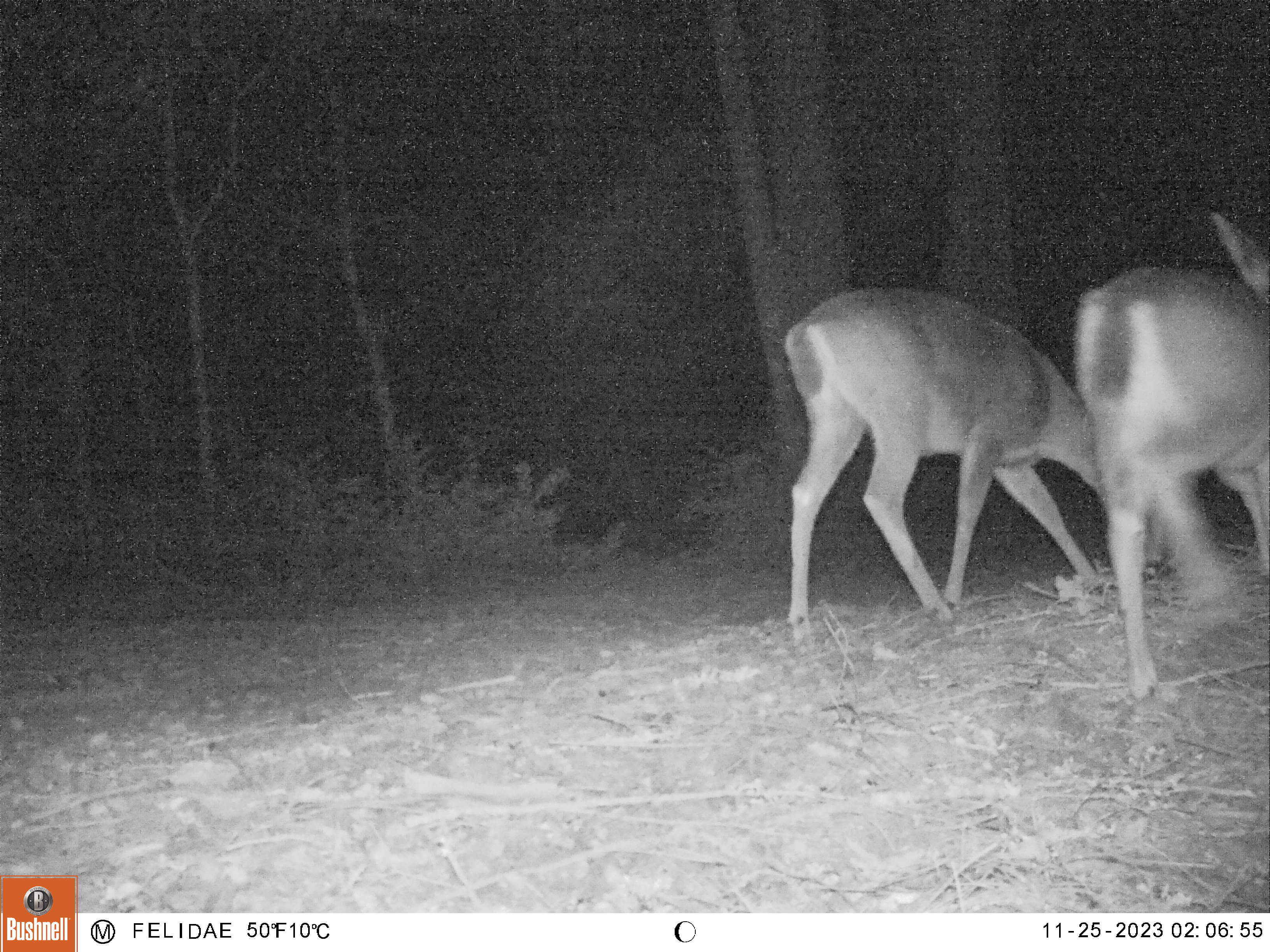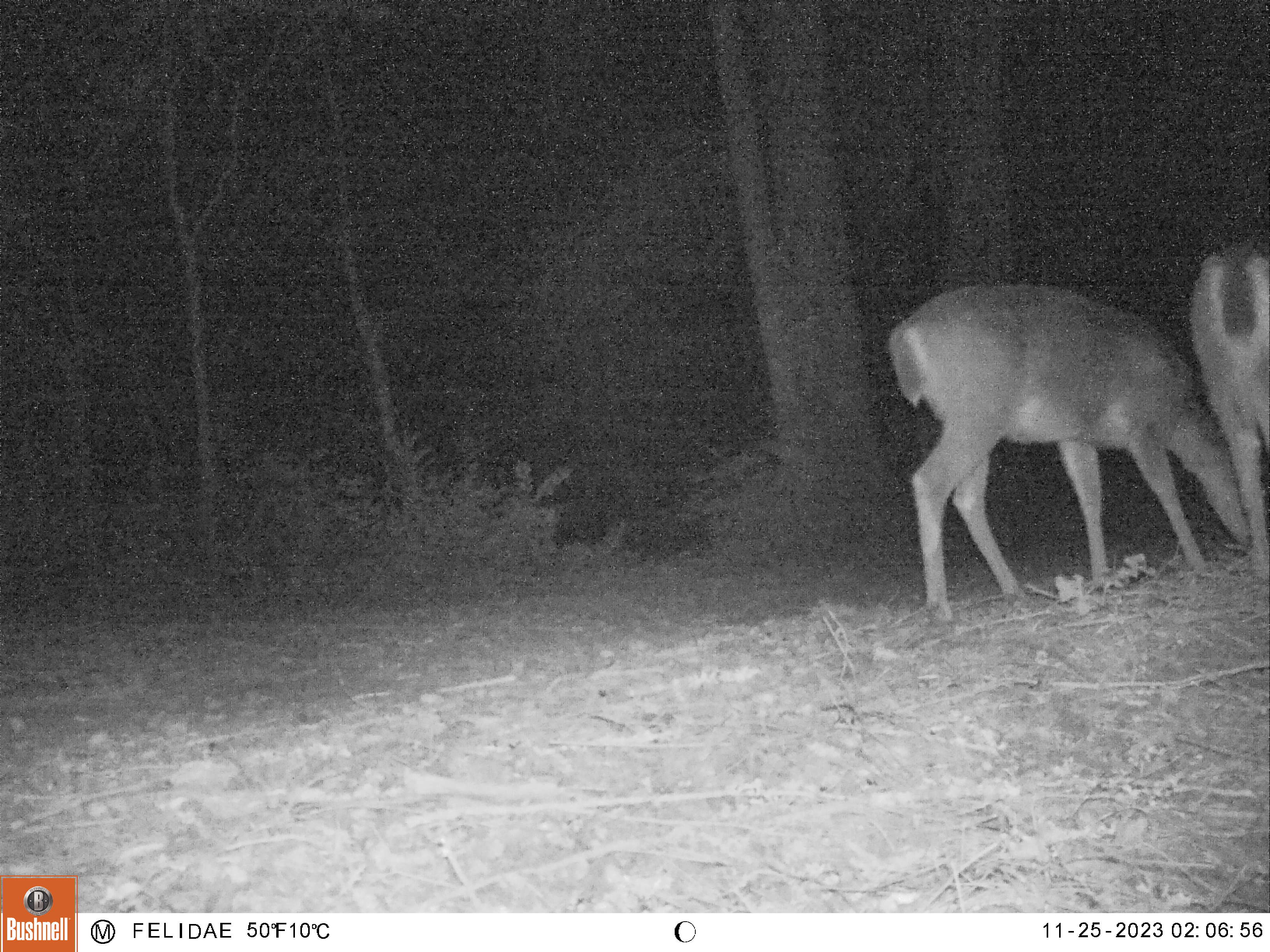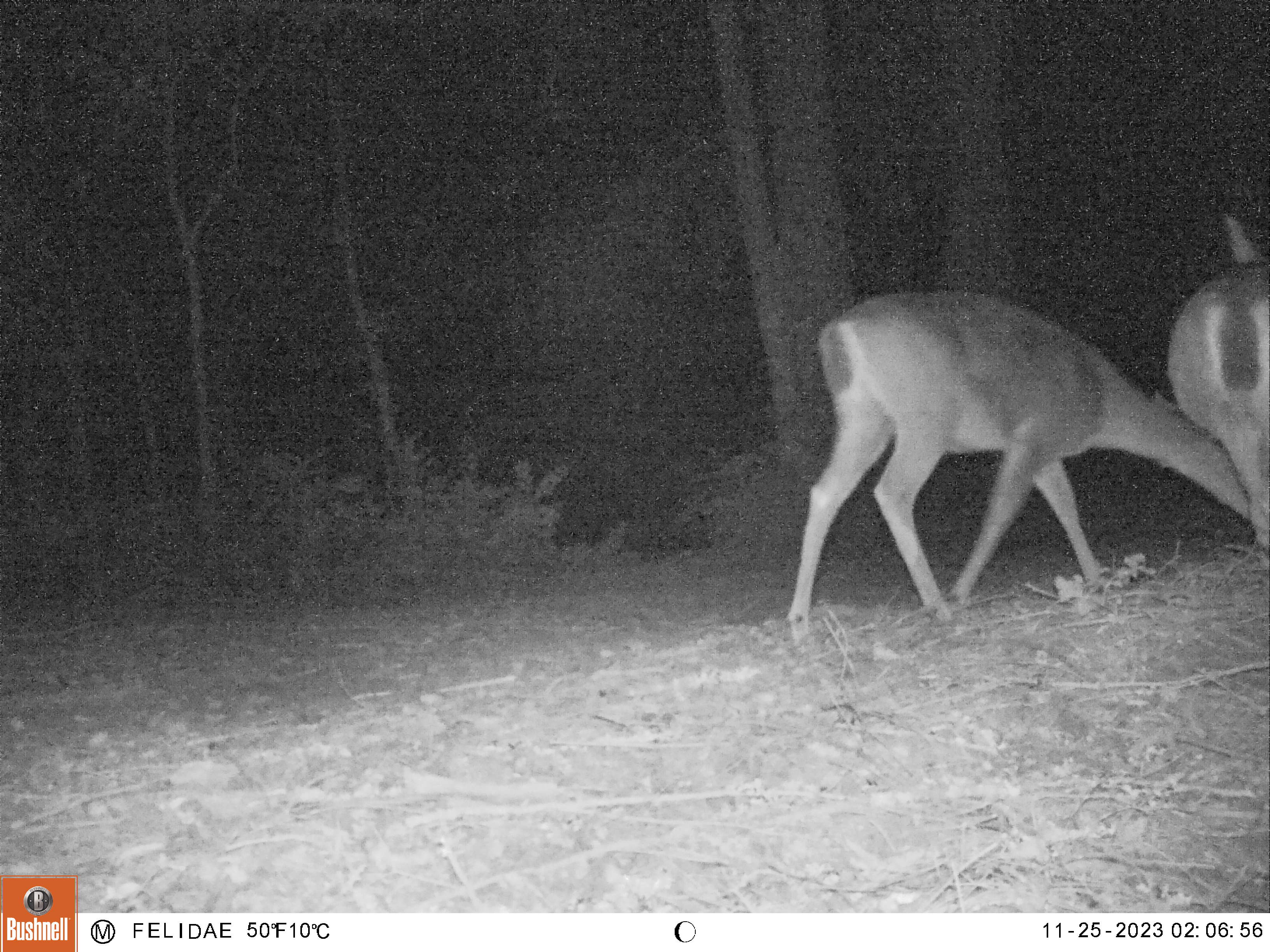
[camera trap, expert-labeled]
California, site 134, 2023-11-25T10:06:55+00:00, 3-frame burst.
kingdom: Animalia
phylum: Chordata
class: Mammalia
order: Artiodactyla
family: Cervidae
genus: Odocoileus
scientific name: Odocoileus hemionus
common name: mule deer